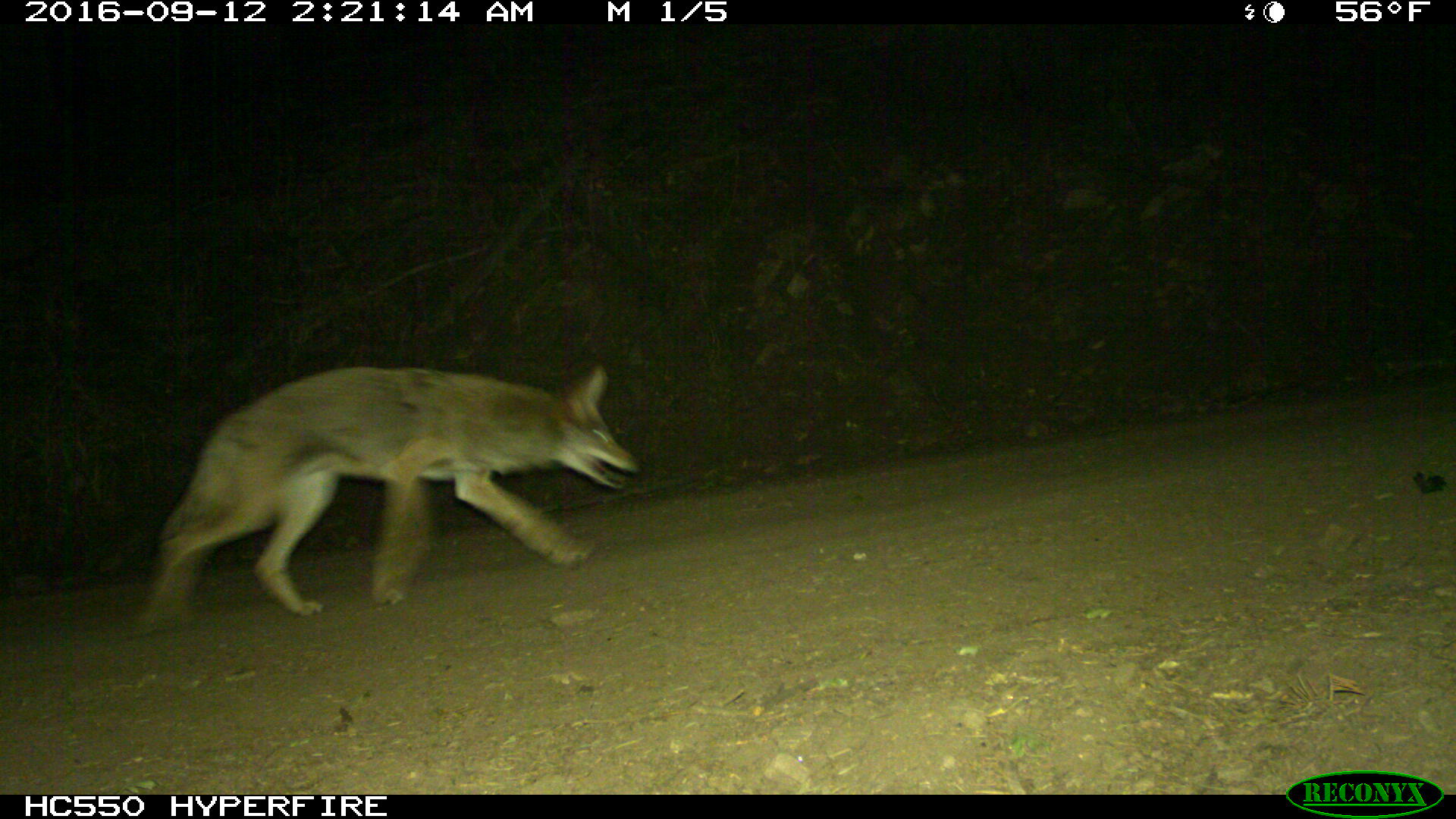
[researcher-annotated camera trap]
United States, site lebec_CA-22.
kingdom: Animalia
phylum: Chordata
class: Mammalia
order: Carnivora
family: Canidae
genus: Canis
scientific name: Canis latrans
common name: coyote